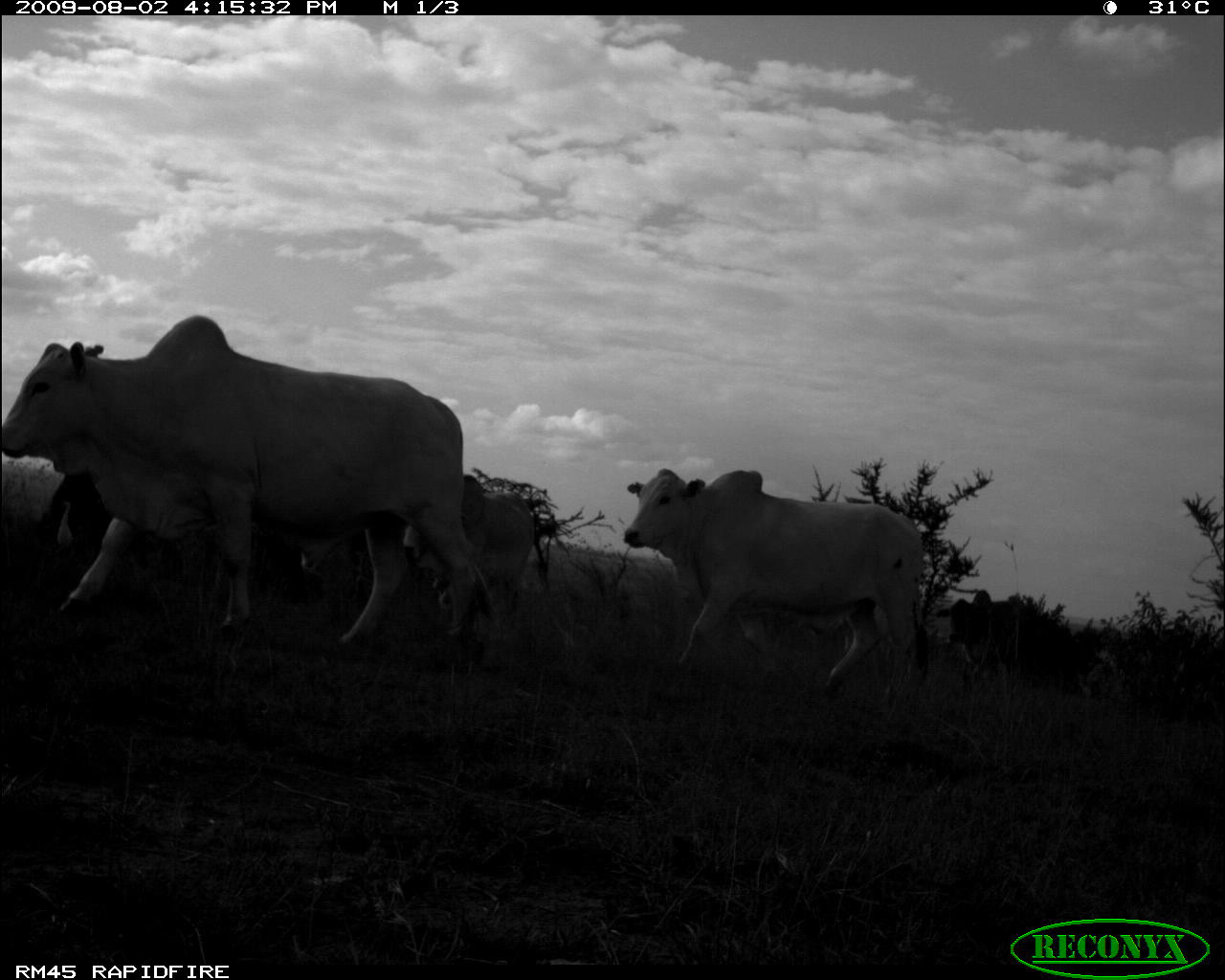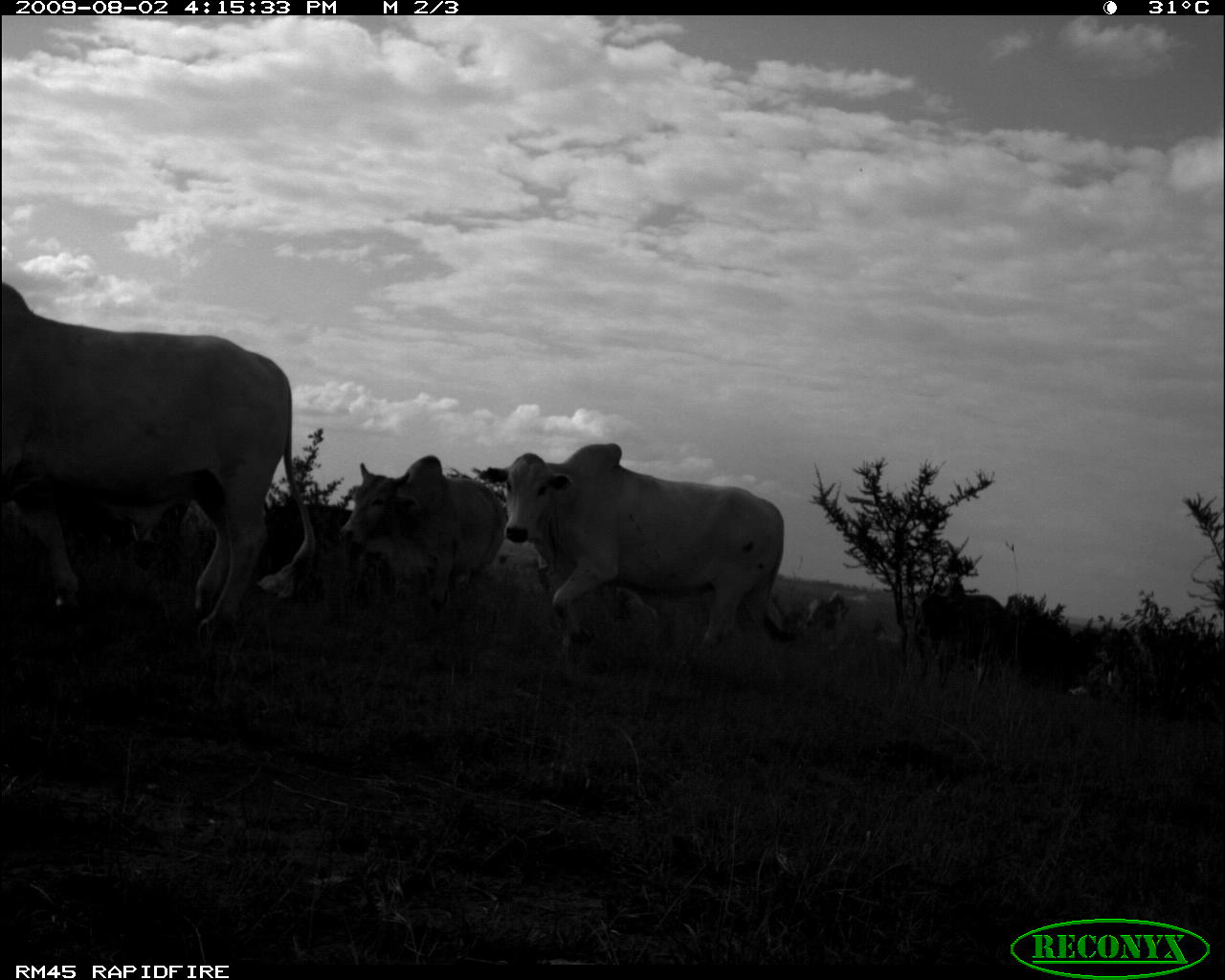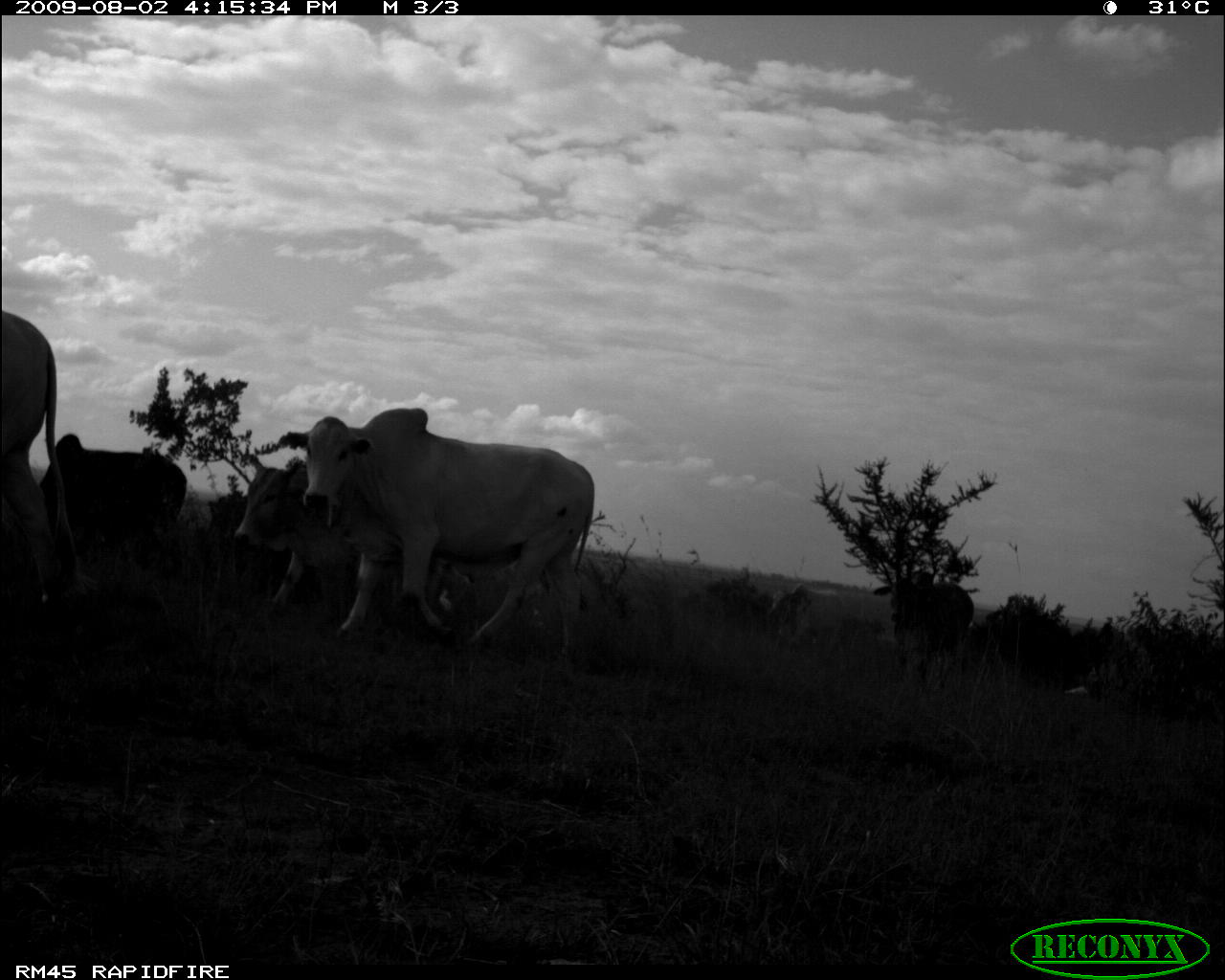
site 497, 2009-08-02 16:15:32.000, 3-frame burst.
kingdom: Animalia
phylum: Chordata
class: Mammalia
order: Artiodactyla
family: Bovidae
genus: Tragelaphus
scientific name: Tragelaphus oryx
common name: eland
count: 4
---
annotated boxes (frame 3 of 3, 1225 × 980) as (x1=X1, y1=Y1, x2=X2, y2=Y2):
tragelaphus oryx: (x1=276, y1=407, x2=594, y2=656); (x1=1, y1=311, x2=77, y2=601); (x1=234, y1=453, x2=359, y2=612); (x1=38, y1=433, x2=186, y2=544); (x1=873, y1=574, x2=974, y2=678); (x1=769, y1=583, x2=844, y2=650)